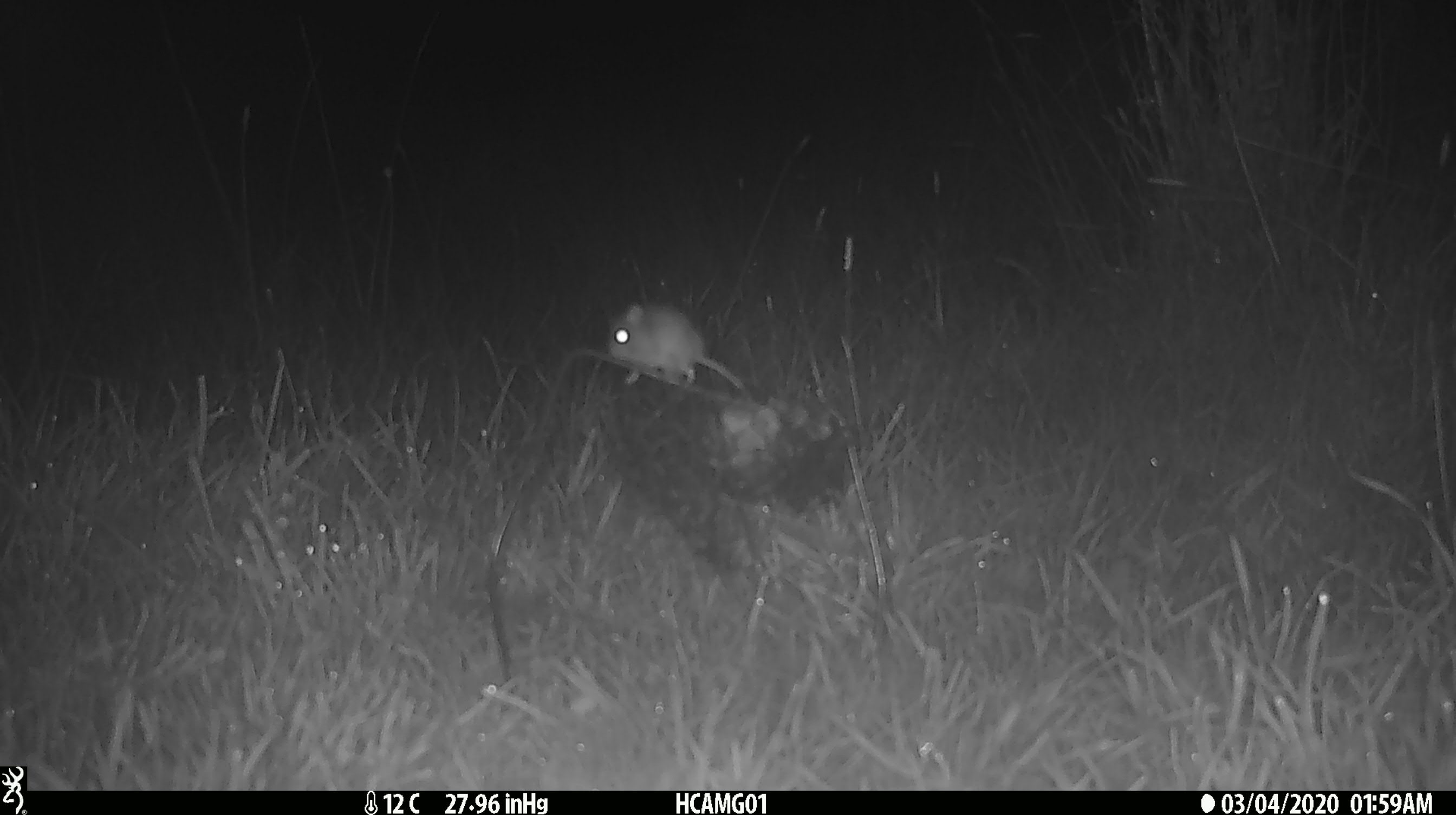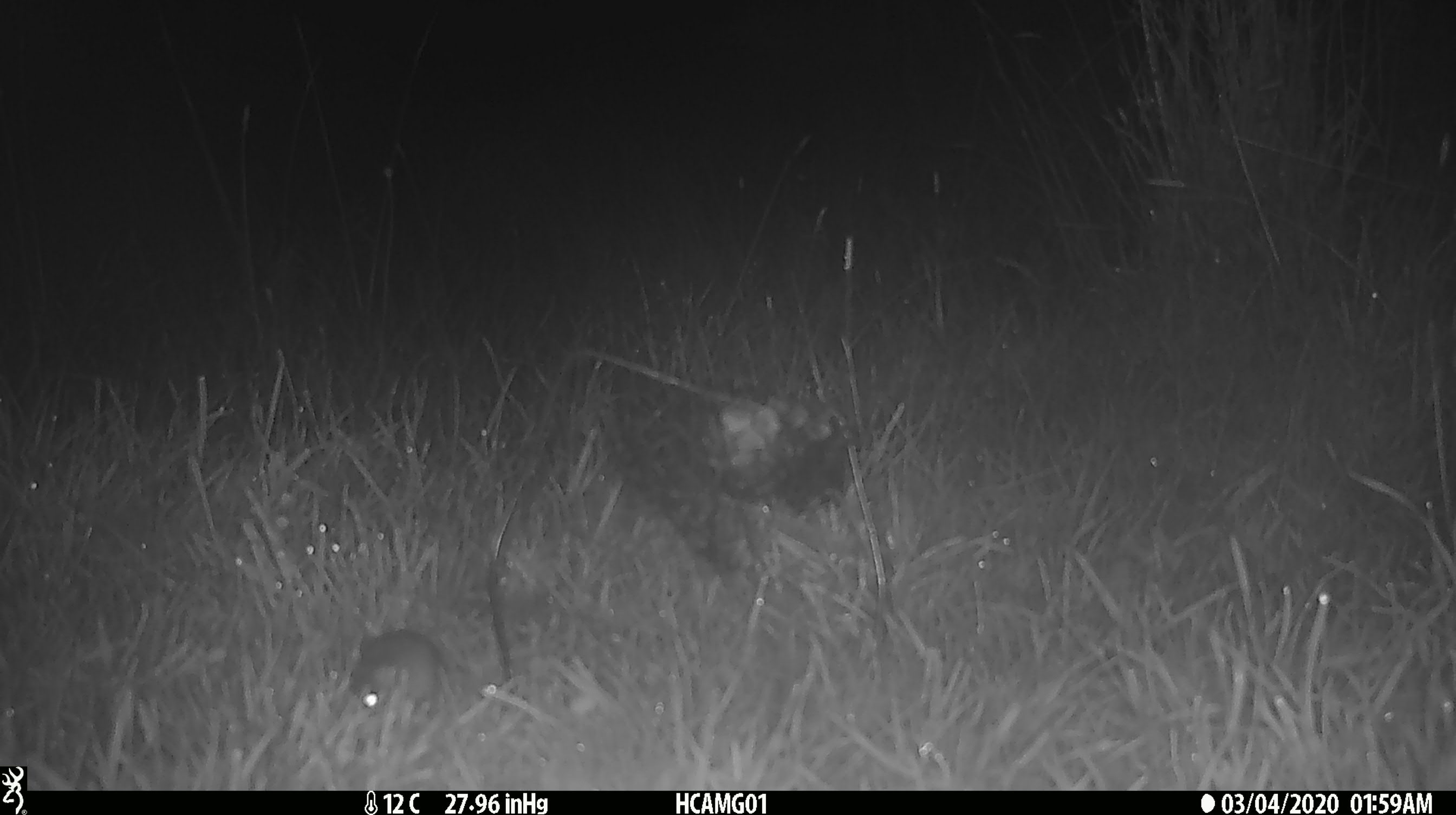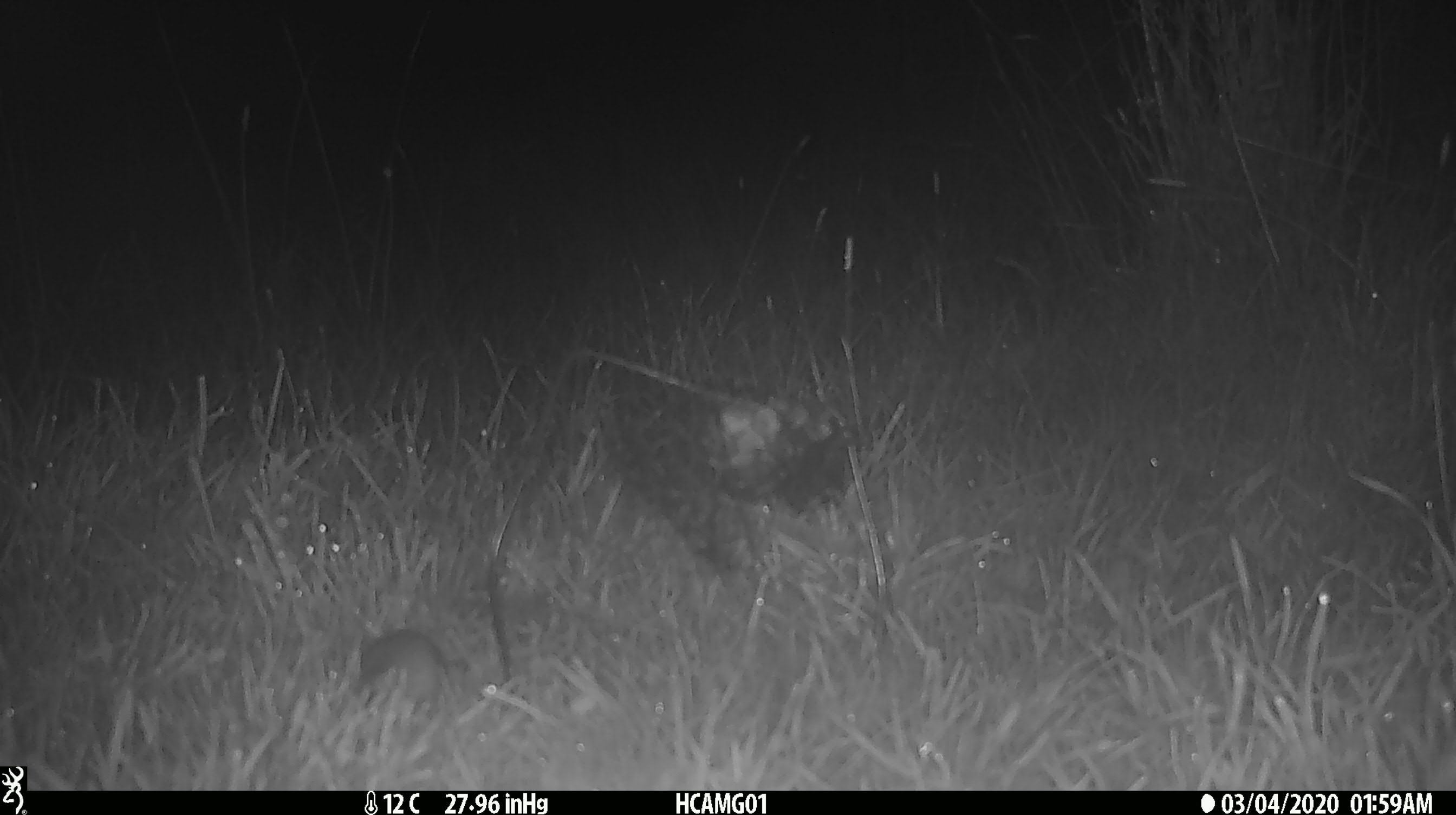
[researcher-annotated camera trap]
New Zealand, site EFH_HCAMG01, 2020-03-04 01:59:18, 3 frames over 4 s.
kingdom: Animalia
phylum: Chordata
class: Mammalia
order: Rodentia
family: Muridae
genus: Mus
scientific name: Mus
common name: mouse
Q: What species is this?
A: Mouse (Mus).